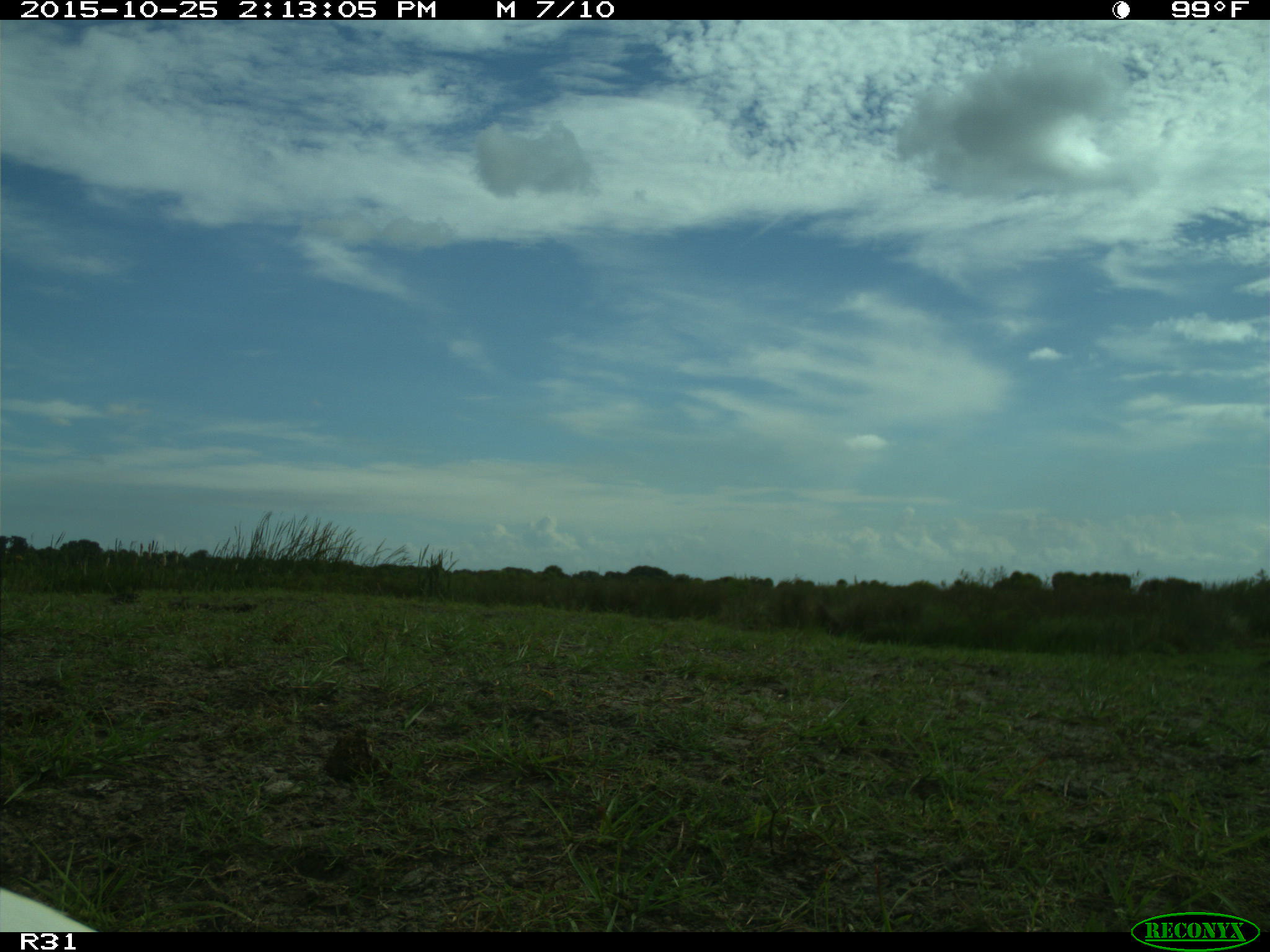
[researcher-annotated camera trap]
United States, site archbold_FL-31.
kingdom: Animalia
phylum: Chordata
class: Aves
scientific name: Aves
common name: birds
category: unidentified bird